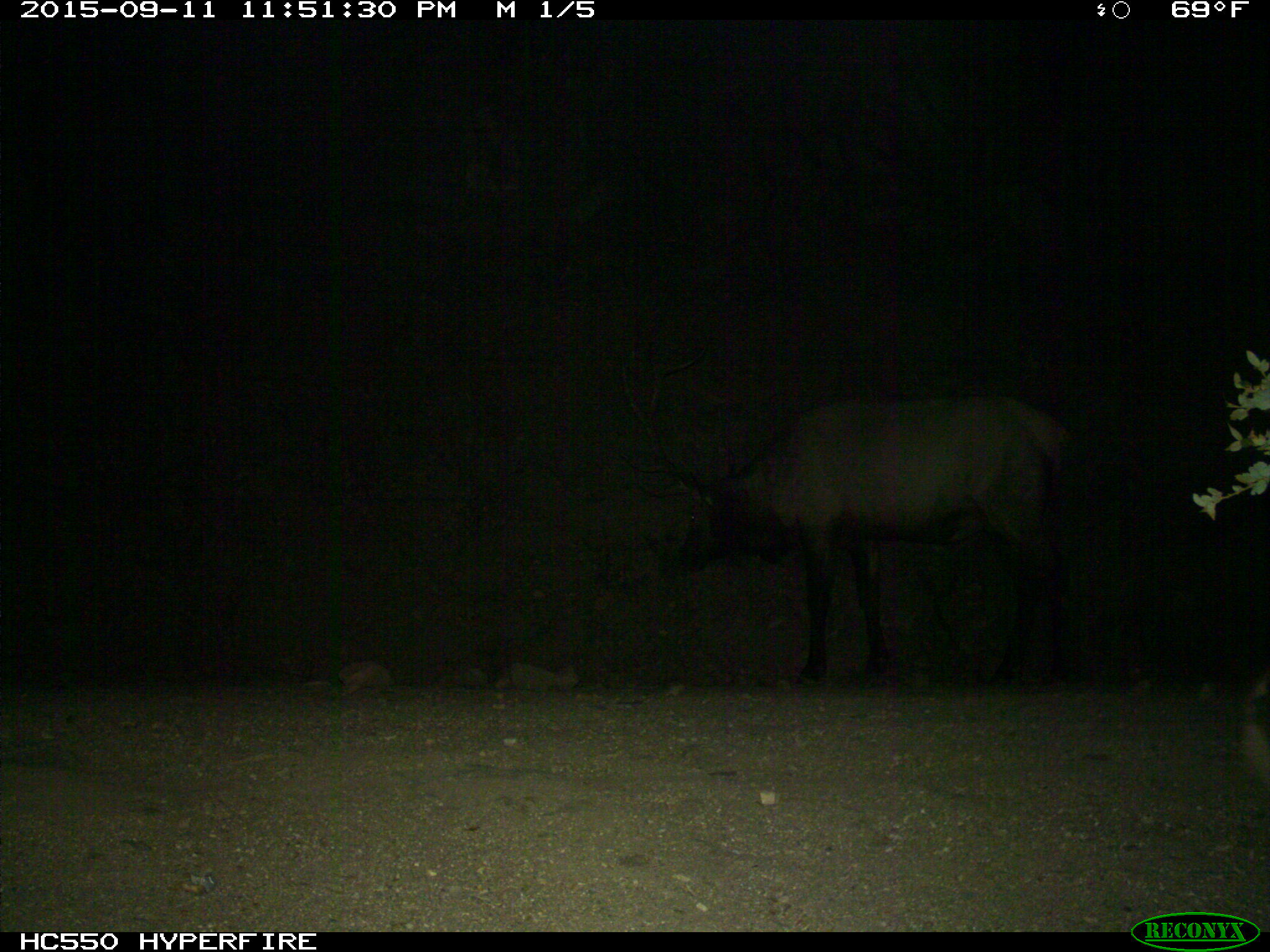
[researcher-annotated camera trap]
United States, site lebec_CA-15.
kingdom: Animalia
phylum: Chordata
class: Mammalia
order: Artiodactyla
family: Cervidae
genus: Cervus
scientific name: Cervus canadensis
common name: elk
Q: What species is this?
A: Cervus canadensis (elk).